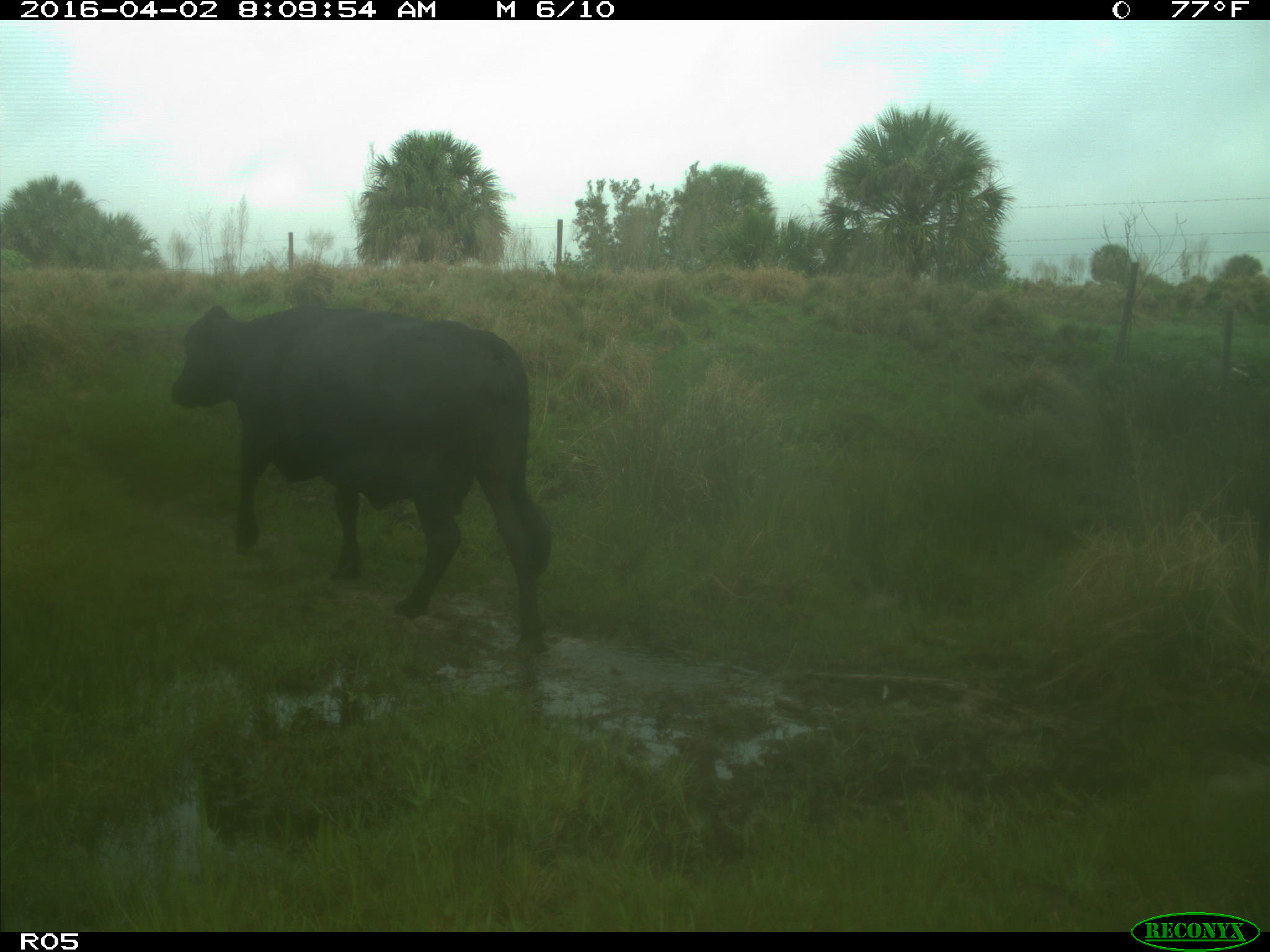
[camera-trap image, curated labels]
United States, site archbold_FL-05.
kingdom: Animalia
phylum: Chordata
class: Mammalia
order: Artiodactyla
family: Bovidae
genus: Bos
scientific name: Bos taurus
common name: domestic cow